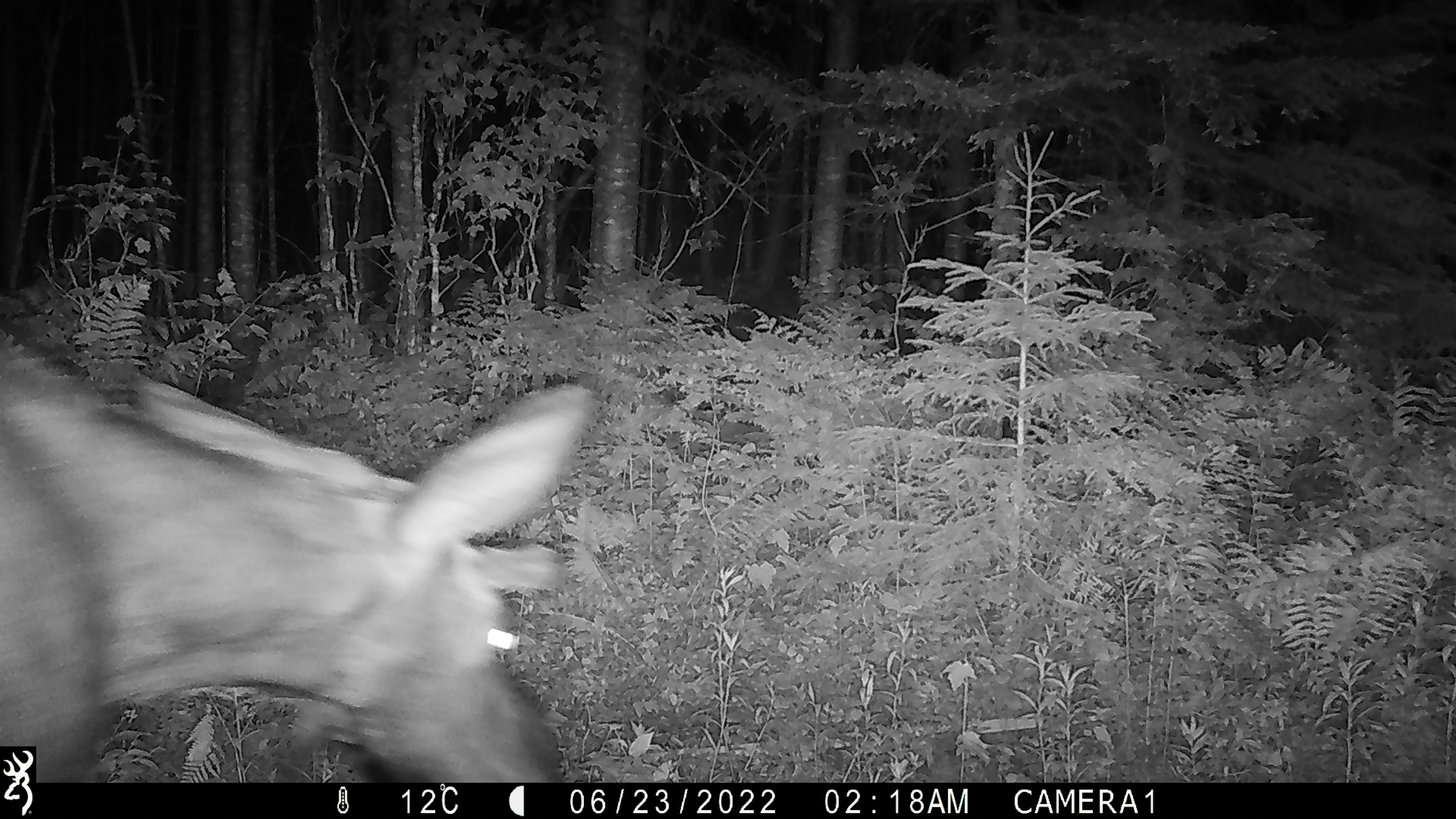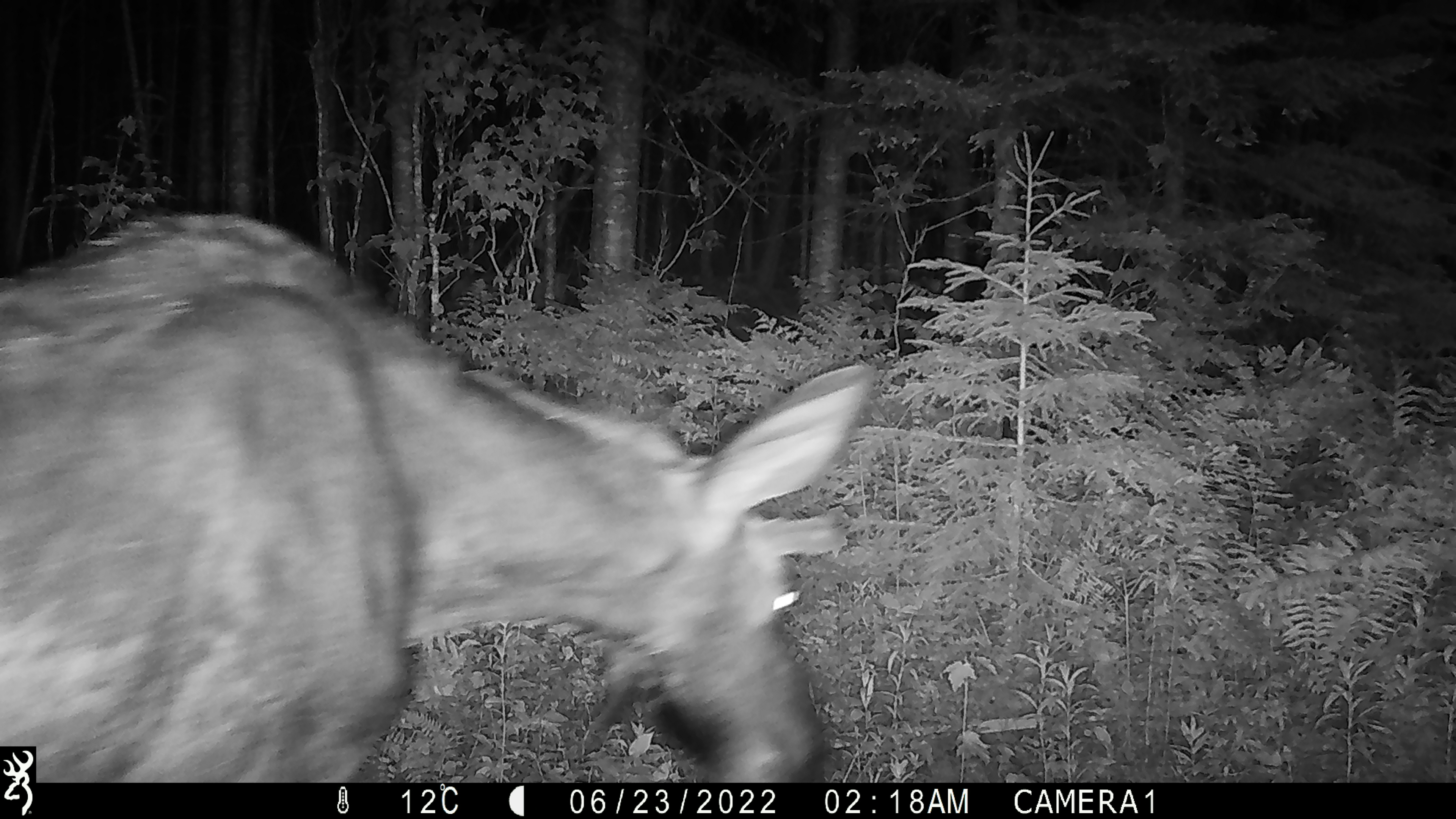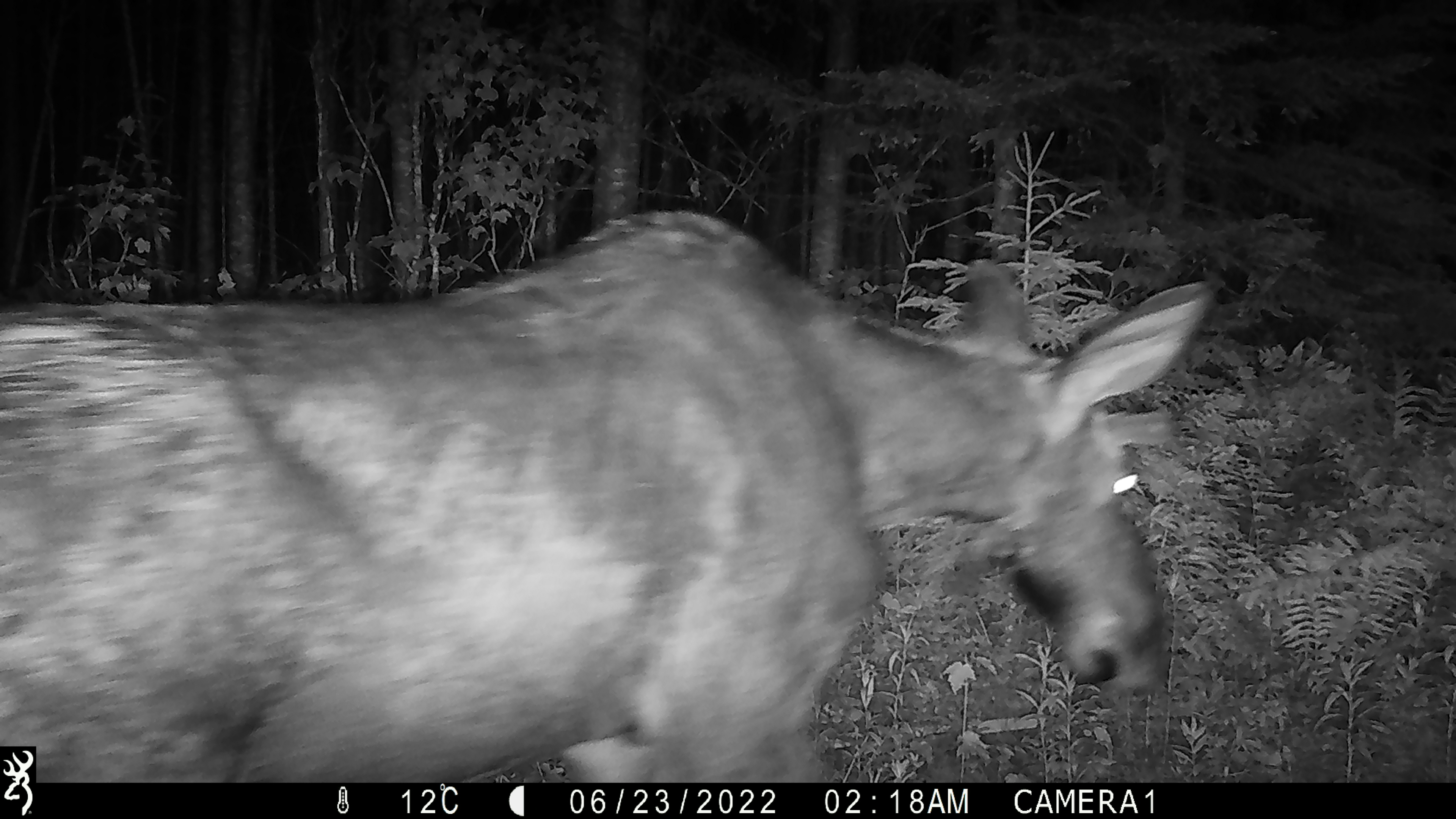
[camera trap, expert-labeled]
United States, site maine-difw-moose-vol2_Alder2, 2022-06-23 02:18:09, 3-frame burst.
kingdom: Animalia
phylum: Chordata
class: Mammalia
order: Artiodactyla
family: Cervidae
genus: Alces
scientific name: Alces alces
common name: moose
Moose (Alces alces).